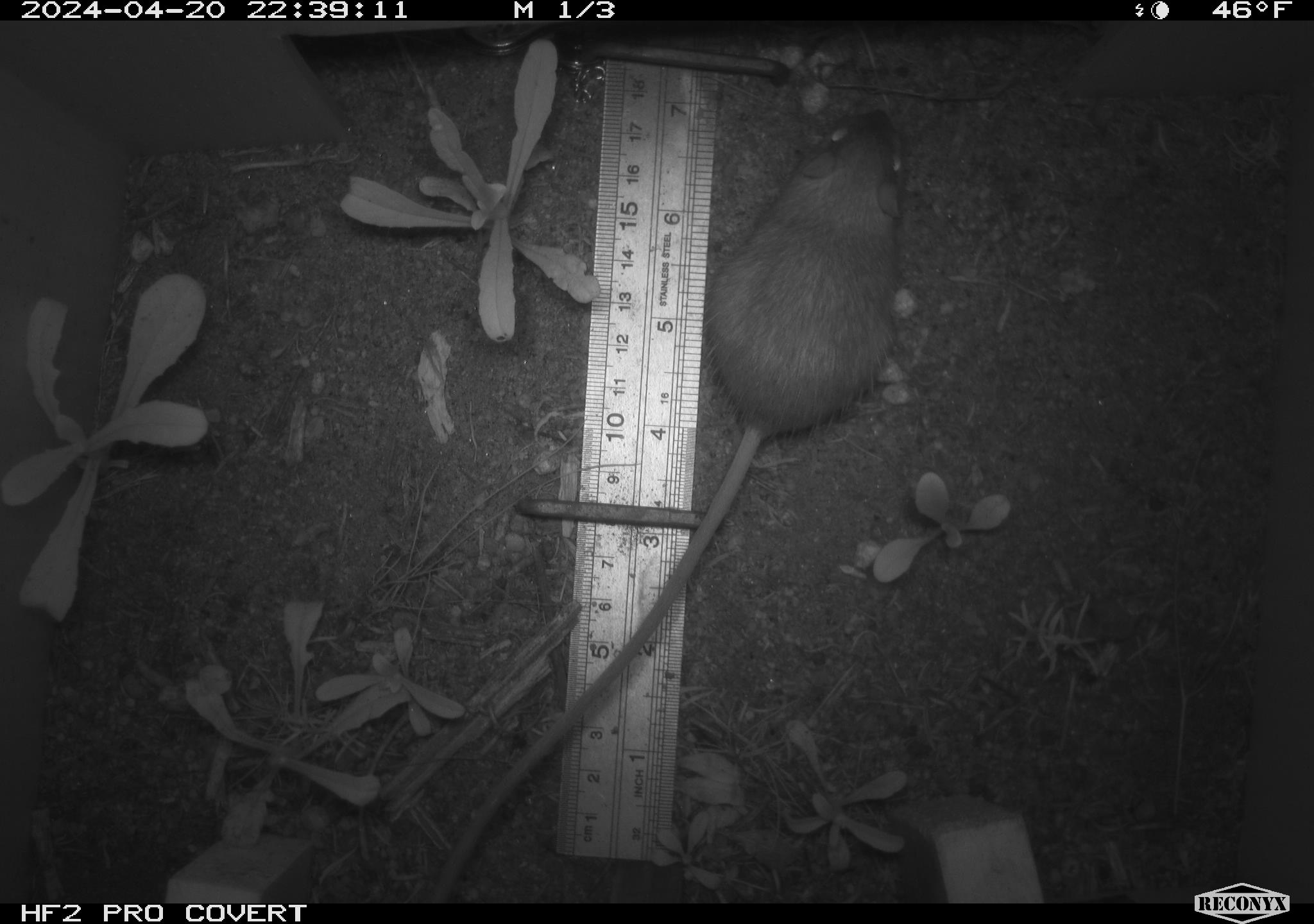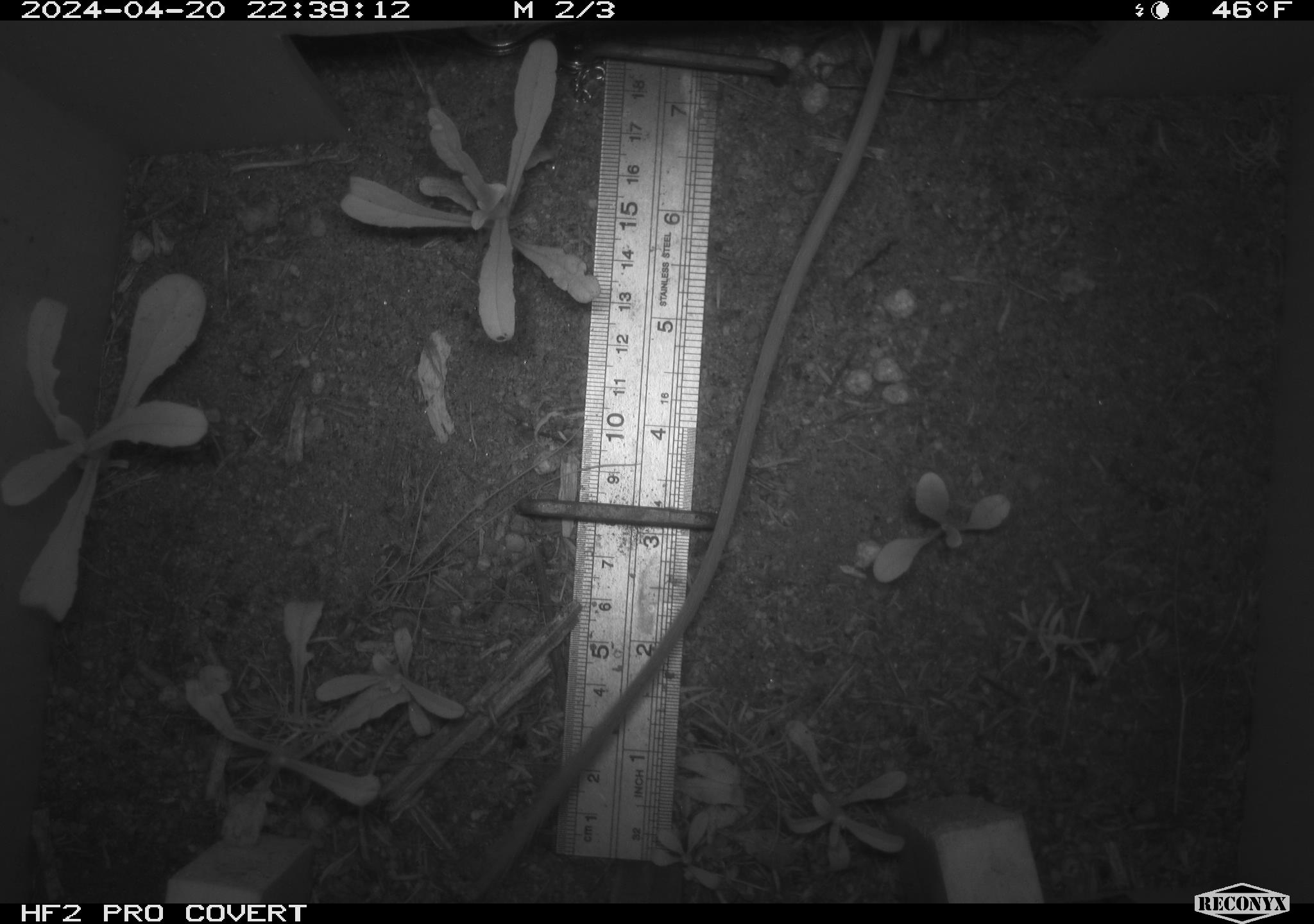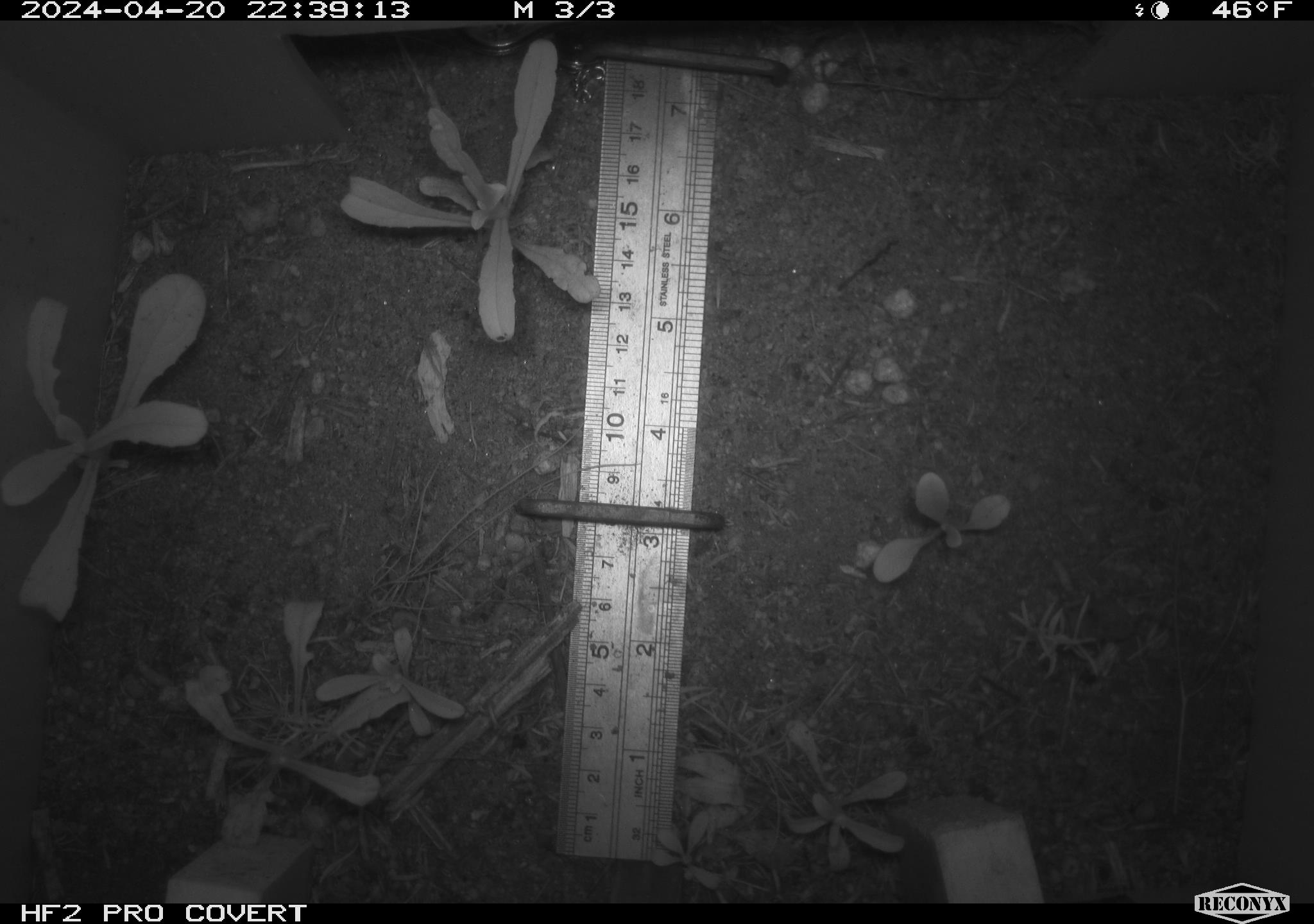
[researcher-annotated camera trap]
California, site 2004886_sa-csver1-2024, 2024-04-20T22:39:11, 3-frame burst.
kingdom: Animalia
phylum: Chordata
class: Mammalia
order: Rodentia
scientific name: Rodentia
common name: rodent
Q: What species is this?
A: Rodent (Rodentia).